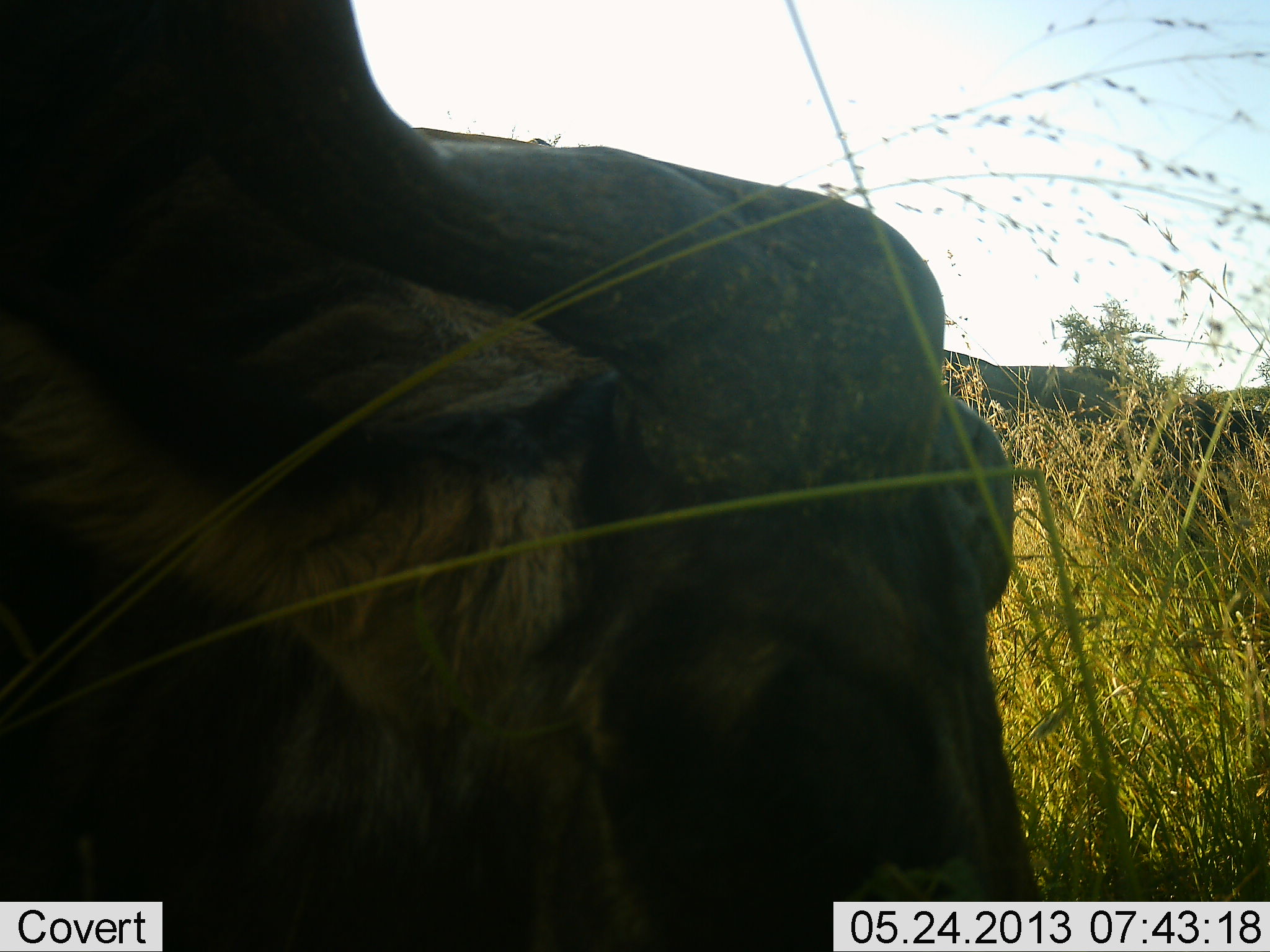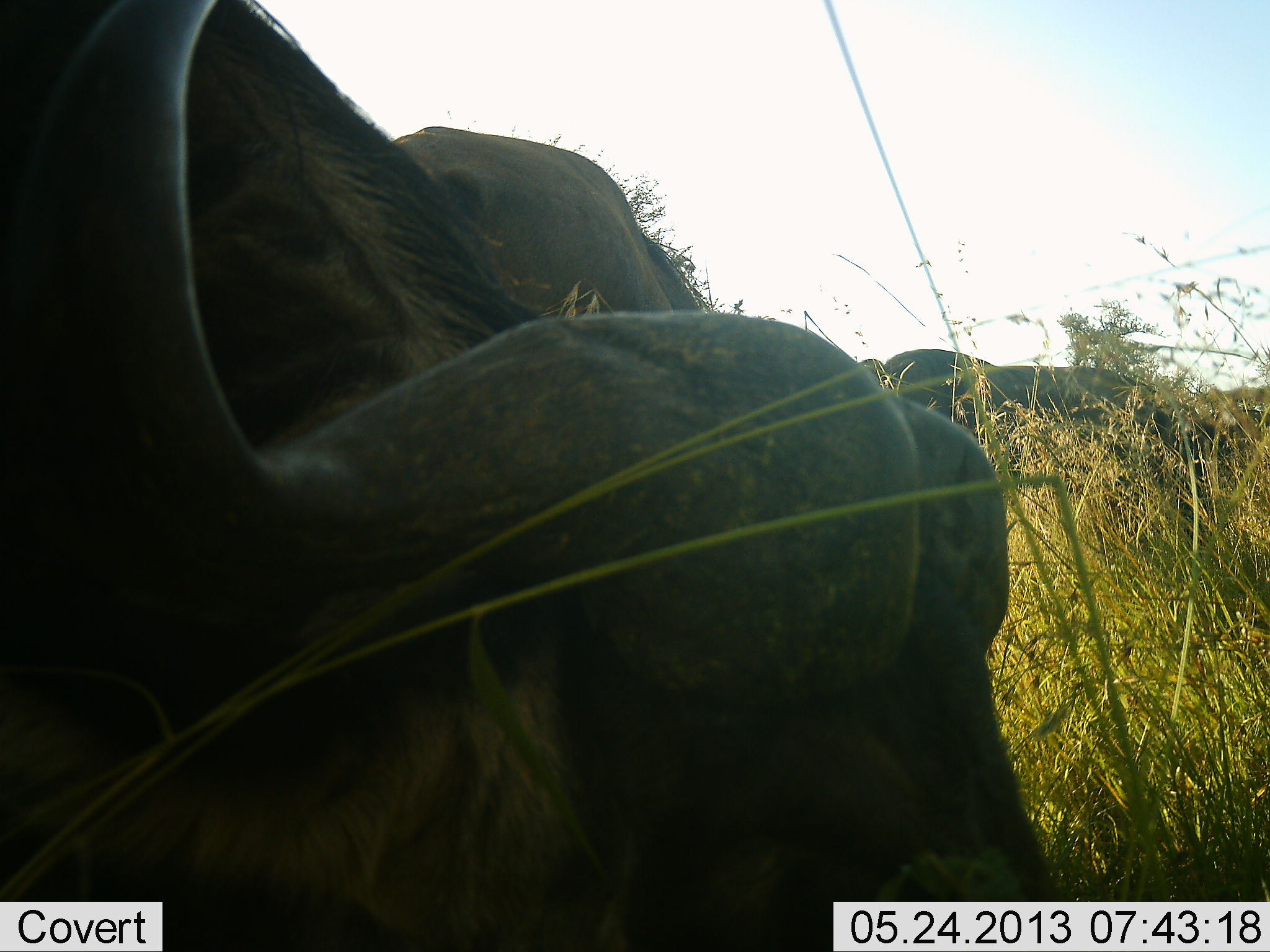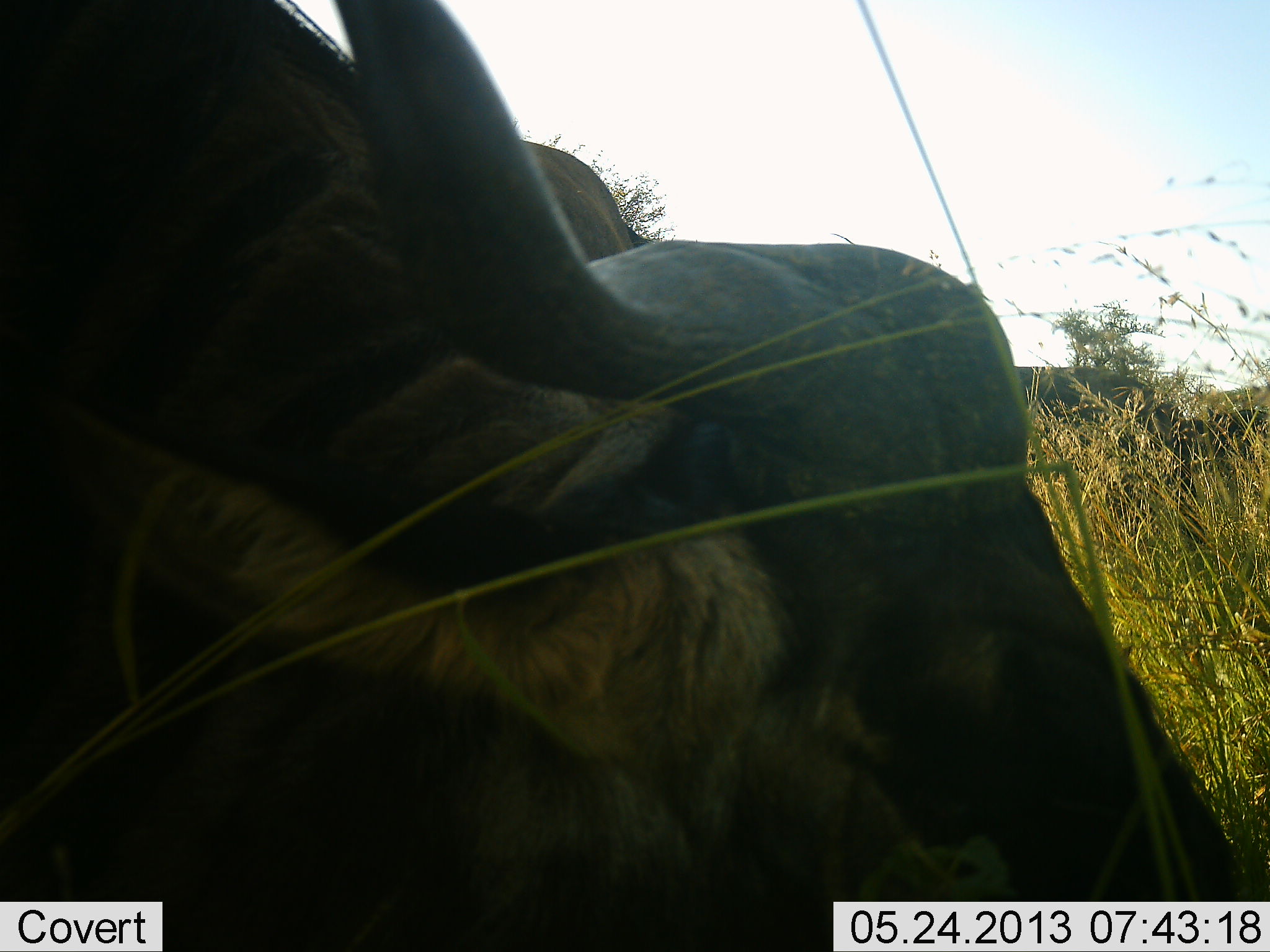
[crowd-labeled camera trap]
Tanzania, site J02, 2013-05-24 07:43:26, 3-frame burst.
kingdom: Animalia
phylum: Chordata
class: Mammalia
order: Artiodactyla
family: Bovidae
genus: Syncerus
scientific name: Syncerus caffer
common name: cape buffalo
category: buffalo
Buffalo (cape buffalo) (Syncerus caffer), count 4. Behavior (volunteer vote fractions): standing 40%, resting 10%, moving 10%, interacting 0%. Young present (vote fraction): 0%. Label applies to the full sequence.